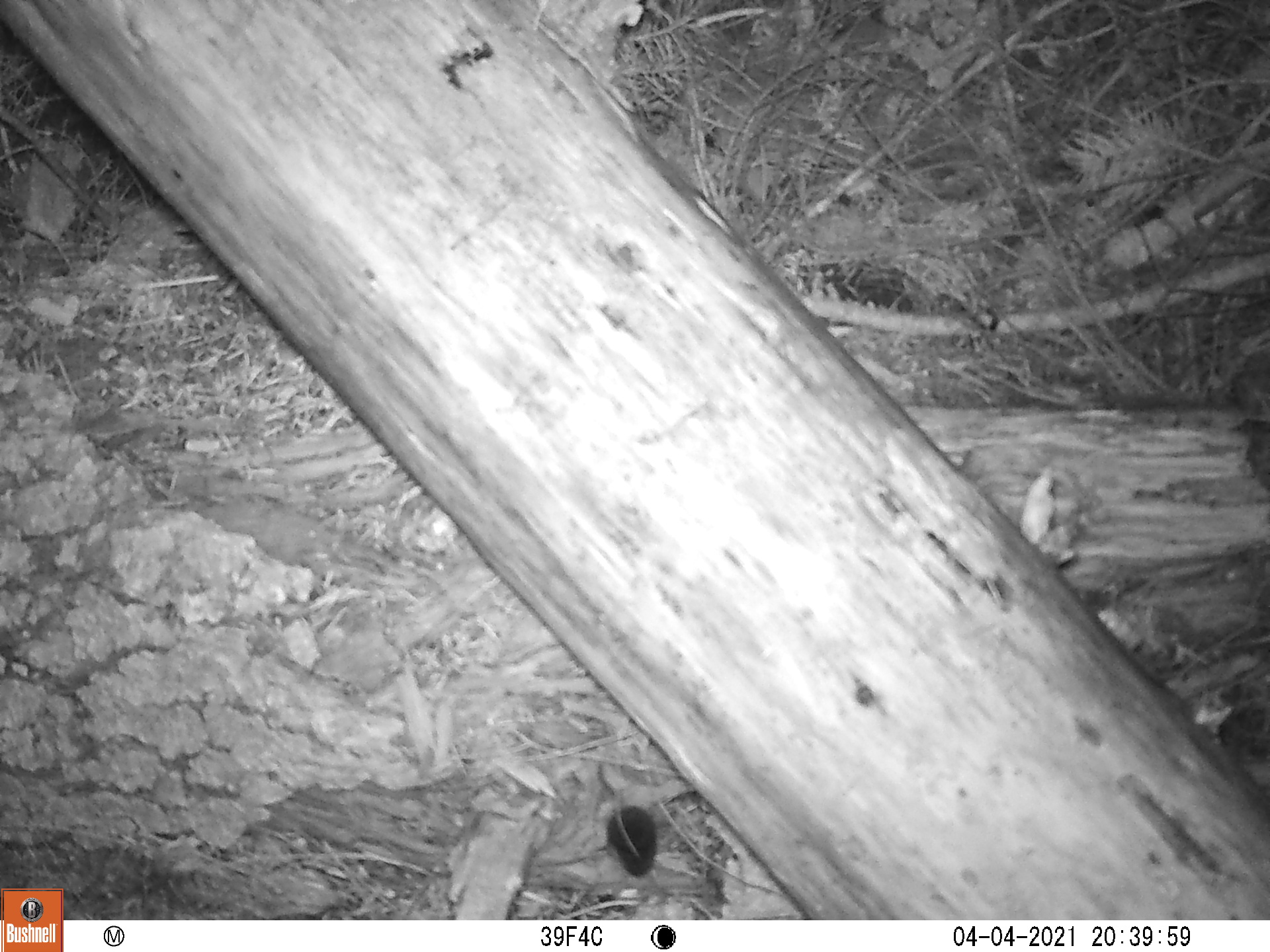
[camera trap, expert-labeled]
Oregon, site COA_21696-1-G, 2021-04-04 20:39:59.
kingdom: Animalia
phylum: Chordata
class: Mammalia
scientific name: Mammalia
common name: small mammal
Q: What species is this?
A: Small mammal (Mammalia).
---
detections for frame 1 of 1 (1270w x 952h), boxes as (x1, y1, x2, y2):
small mammal: (550, 706, 691, 910)